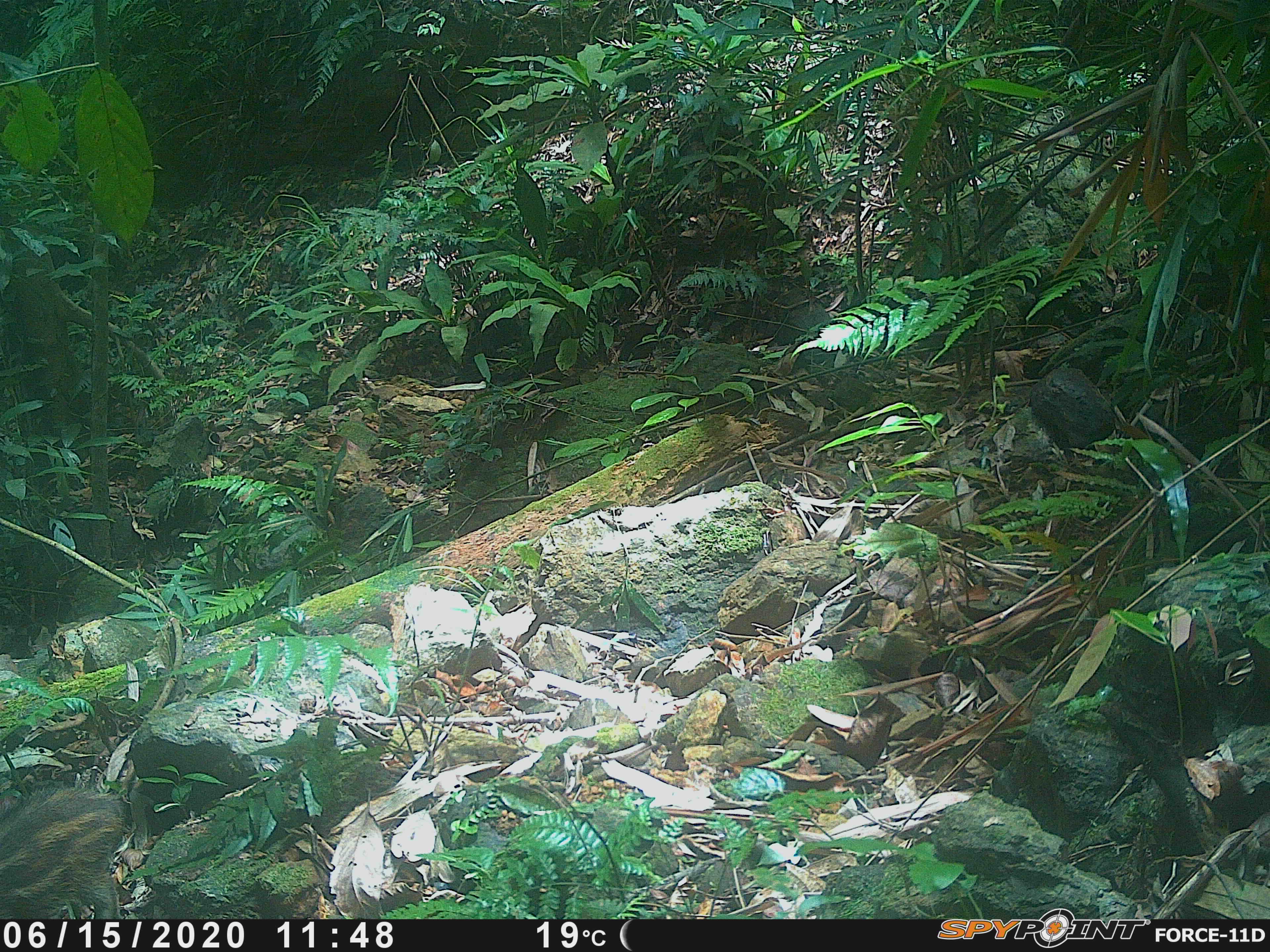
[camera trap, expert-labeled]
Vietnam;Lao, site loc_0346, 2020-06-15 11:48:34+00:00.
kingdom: Animalia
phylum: Chordata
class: Mammalia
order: Artiodactyla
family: Suidae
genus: Sus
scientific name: Sus scrofa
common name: eurasian wild pig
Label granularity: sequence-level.